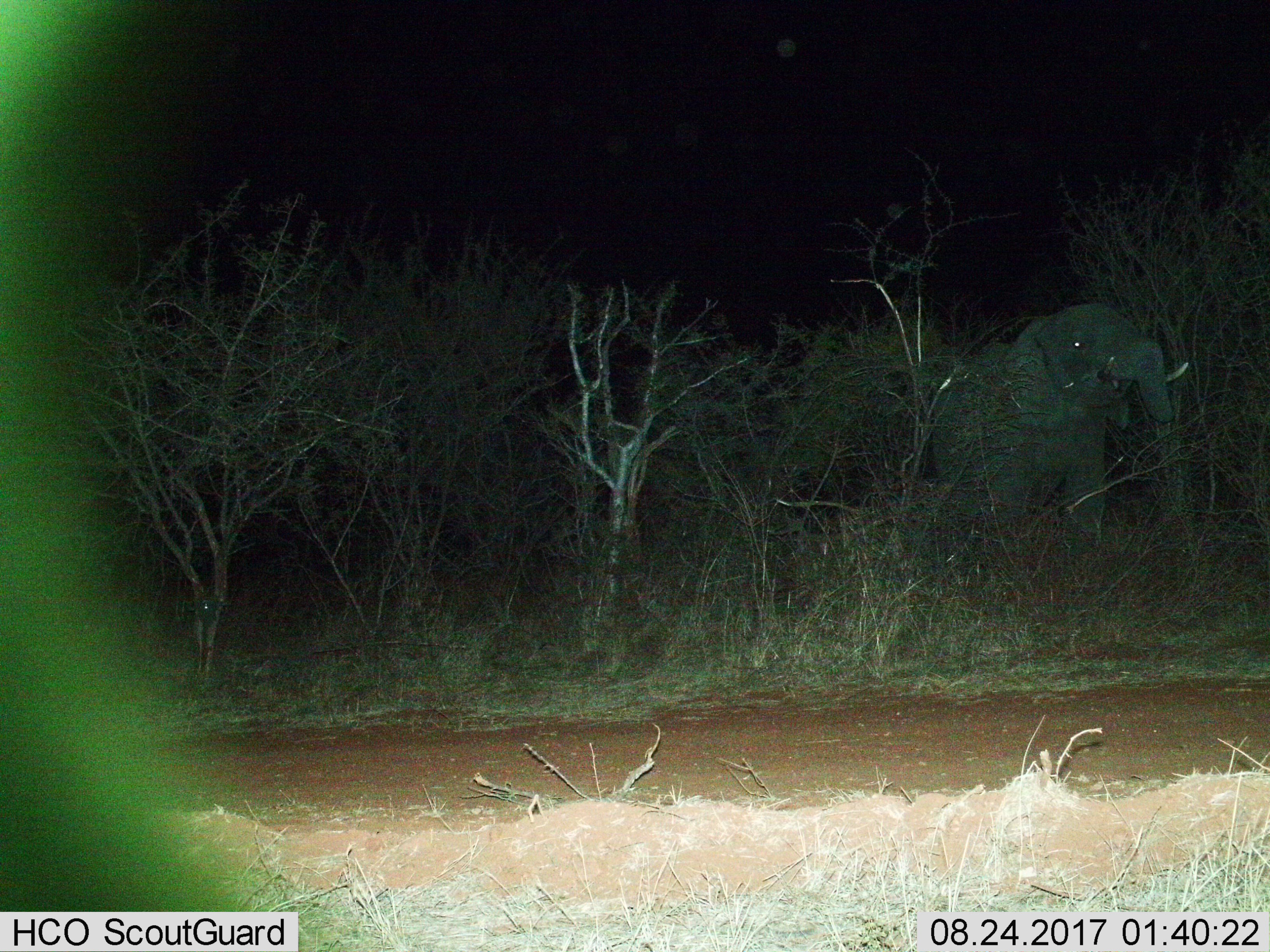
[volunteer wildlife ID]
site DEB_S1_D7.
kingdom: Animalia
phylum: Chordata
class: Mammalia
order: Proboscidea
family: Elephantidae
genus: Loxodonta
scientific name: Loxodonta africana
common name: african bush elephant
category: elephant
Elephant (african bush elephant) (Loxodonta africana), count 1. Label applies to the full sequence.